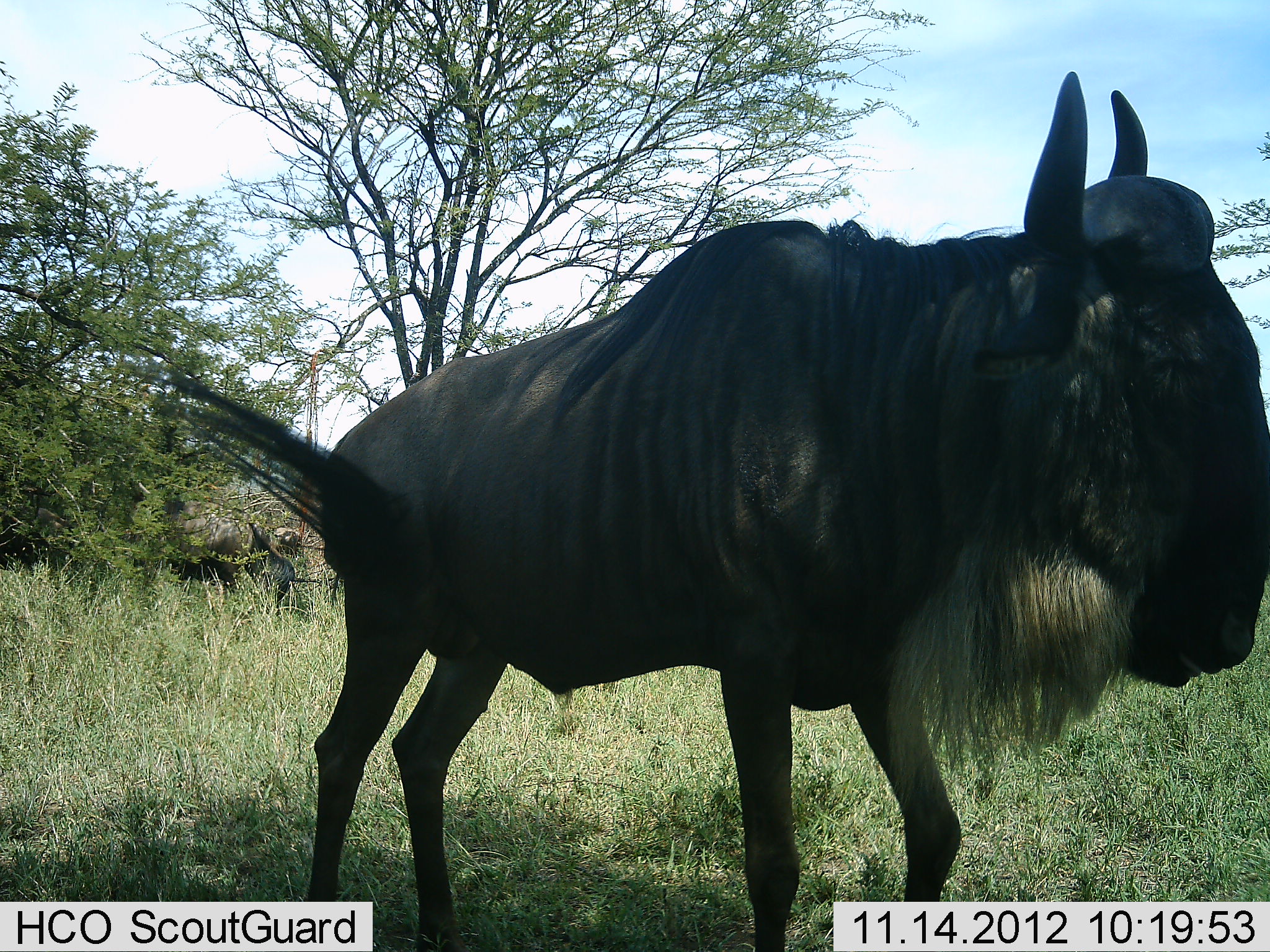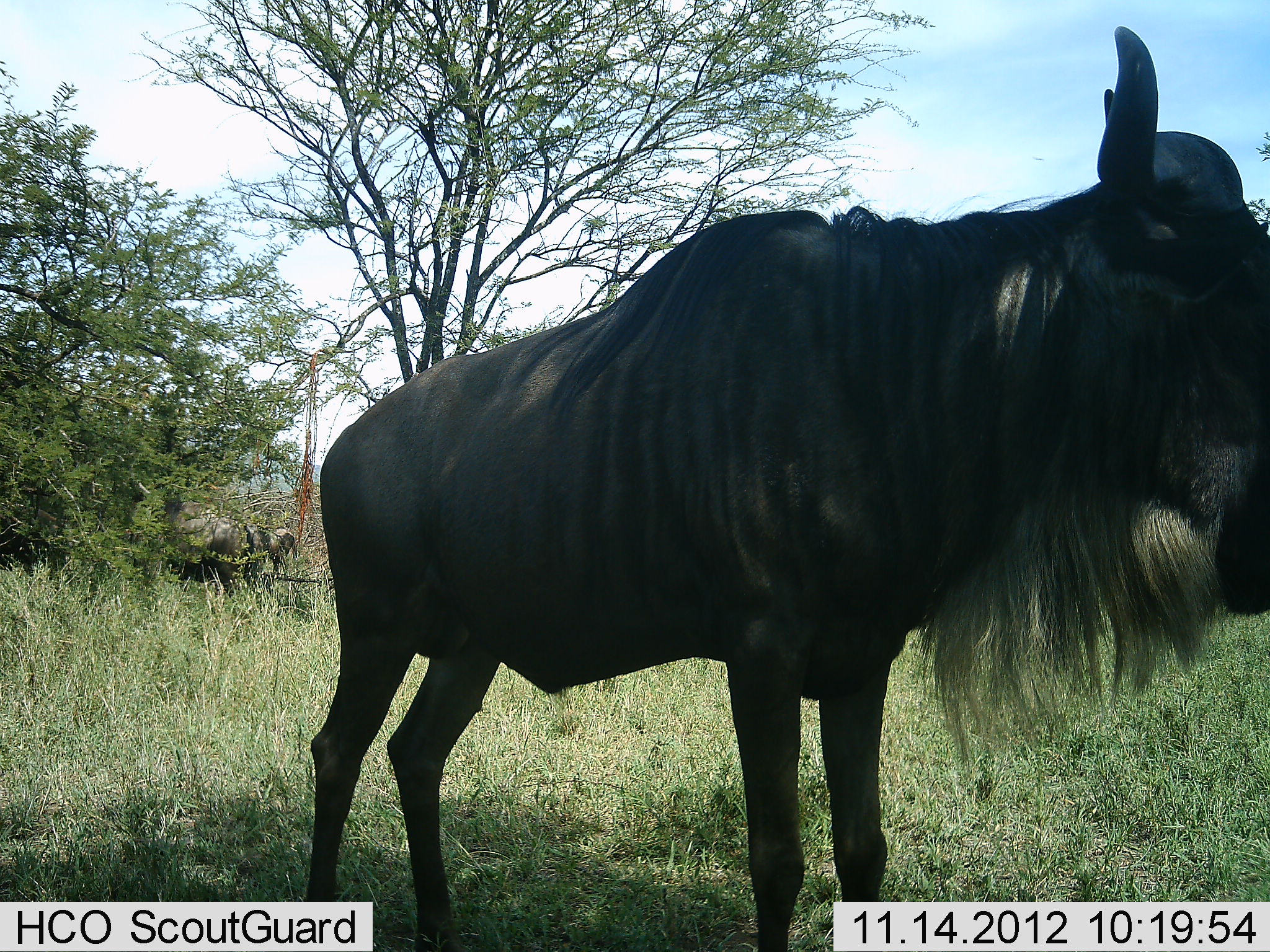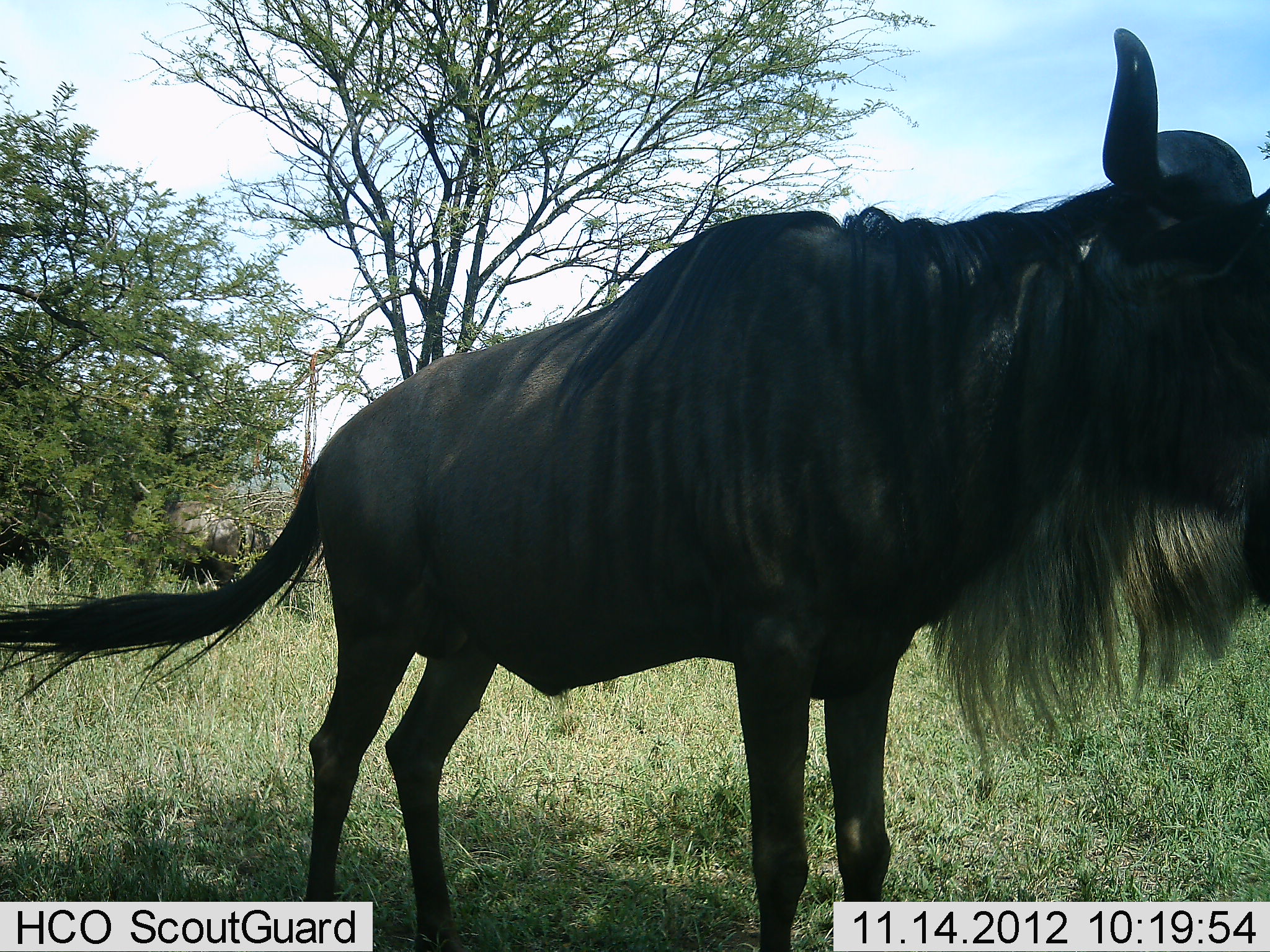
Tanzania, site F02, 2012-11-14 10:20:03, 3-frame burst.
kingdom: Animalia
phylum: Chordata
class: Mammalia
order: Artiodactyla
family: Bovidae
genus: Connochaetes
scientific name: Connochaetes taurinus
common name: blue wildebeest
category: wildebeest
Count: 3.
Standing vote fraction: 100%.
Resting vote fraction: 0%.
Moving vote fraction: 0%.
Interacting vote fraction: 0%.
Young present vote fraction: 0%.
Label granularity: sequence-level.